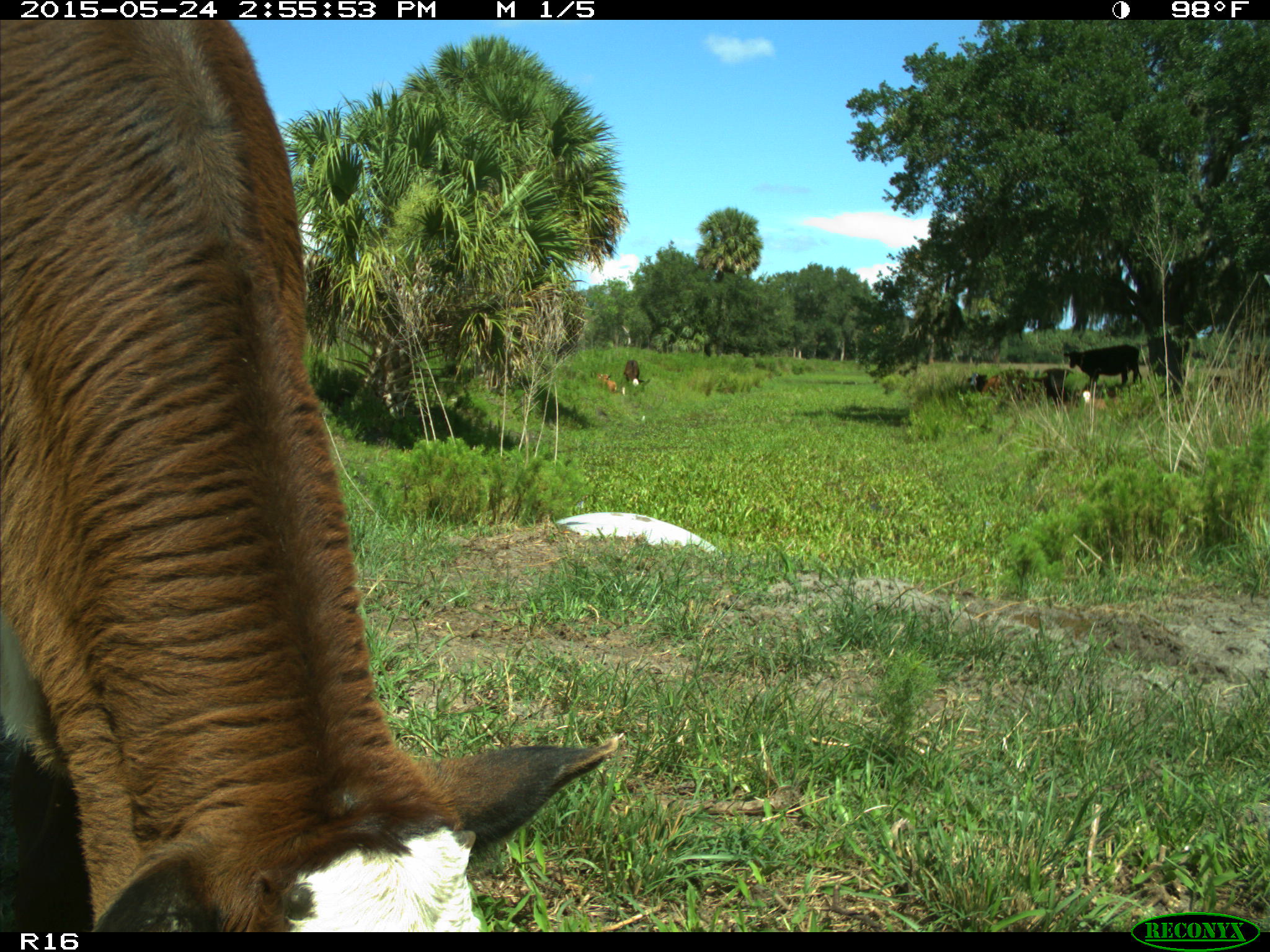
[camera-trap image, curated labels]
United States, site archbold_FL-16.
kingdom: Animalia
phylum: Chordata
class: Mammalia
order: Artiodactyla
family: Bovidae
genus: Bos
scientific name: Bos taurus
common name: domestic cow